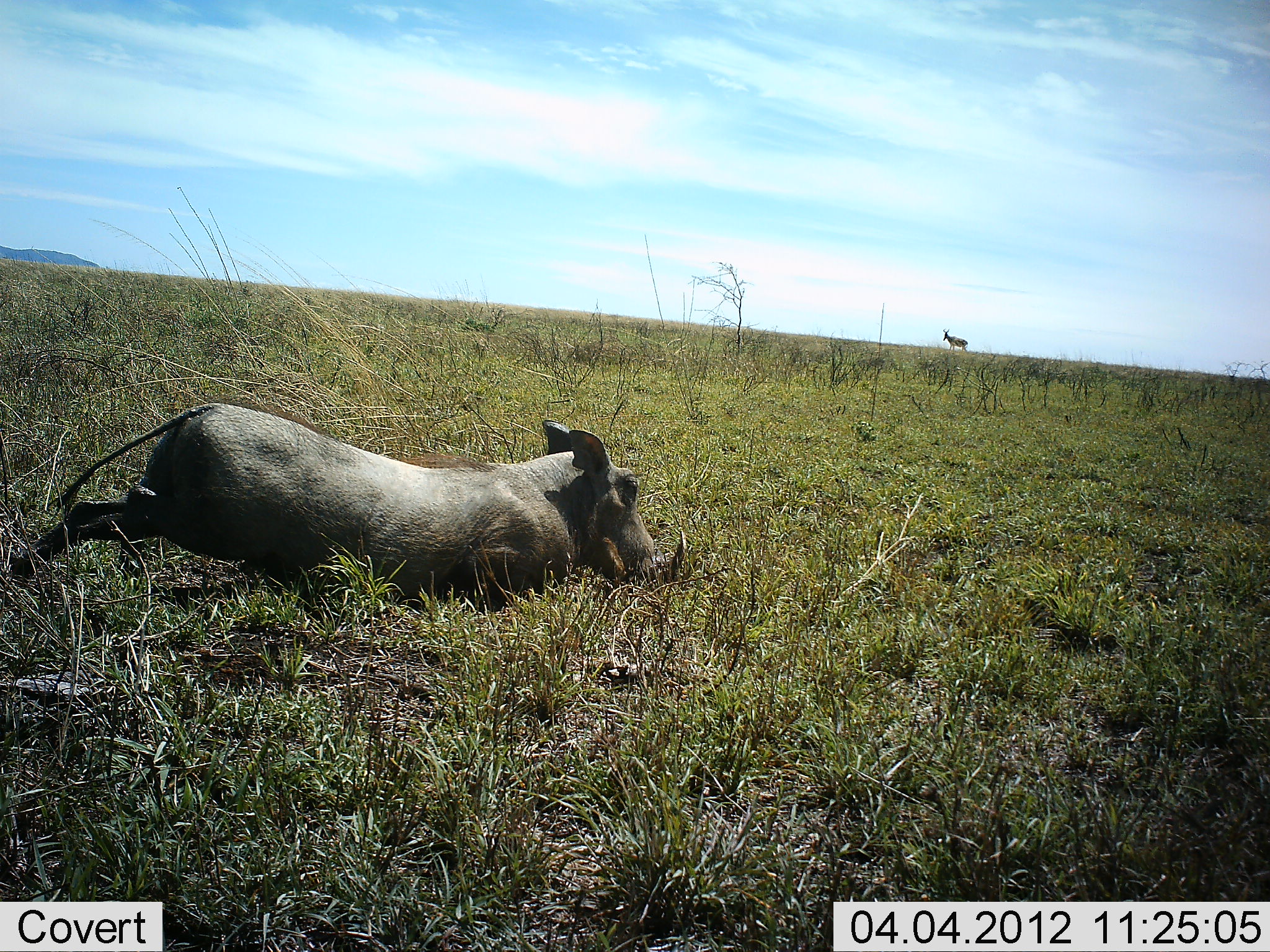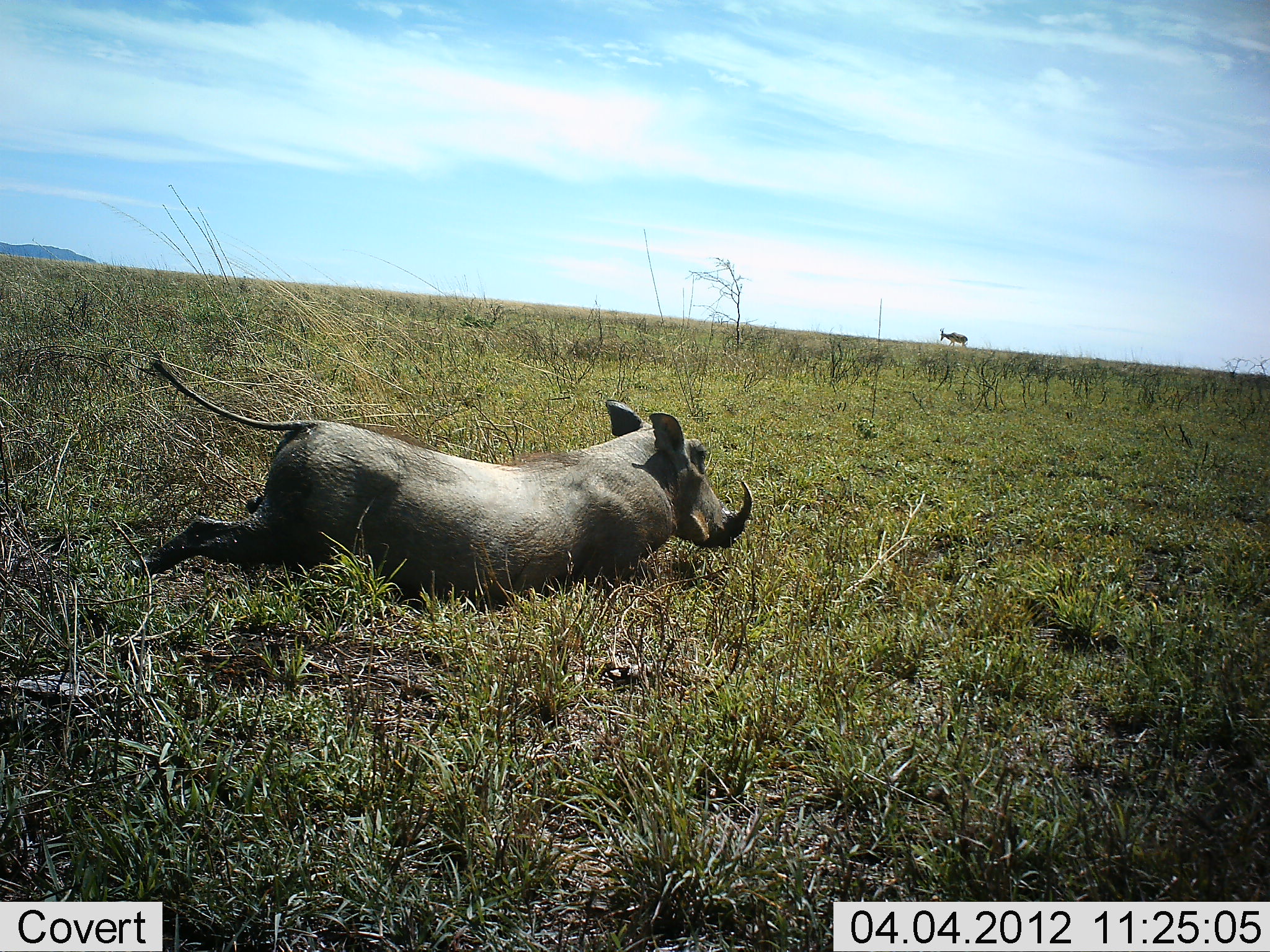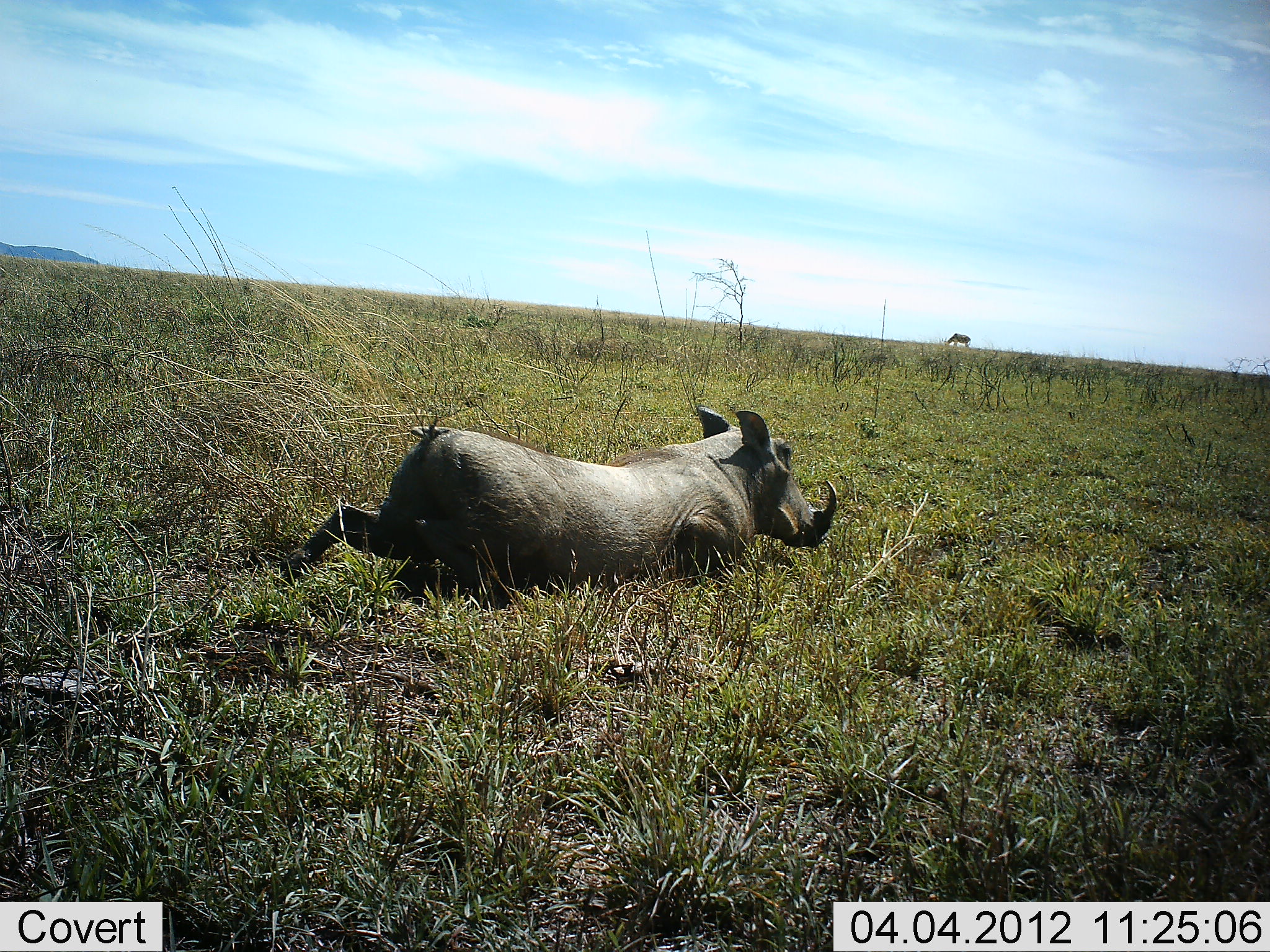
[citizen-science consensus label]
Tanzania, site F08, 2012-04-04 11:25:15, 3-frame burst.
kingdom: Animalia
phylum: Chordata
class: Mammalia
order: Artiodactyla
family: Suidae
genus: Phacochoerus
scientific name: Phacochoerus africanus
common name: warthog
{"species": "warthog (Phacochoerus africanus)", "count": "1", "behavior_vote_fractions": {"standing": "0%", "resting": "0%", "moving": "97%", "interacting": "0%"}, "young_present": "0%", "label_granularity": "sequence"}